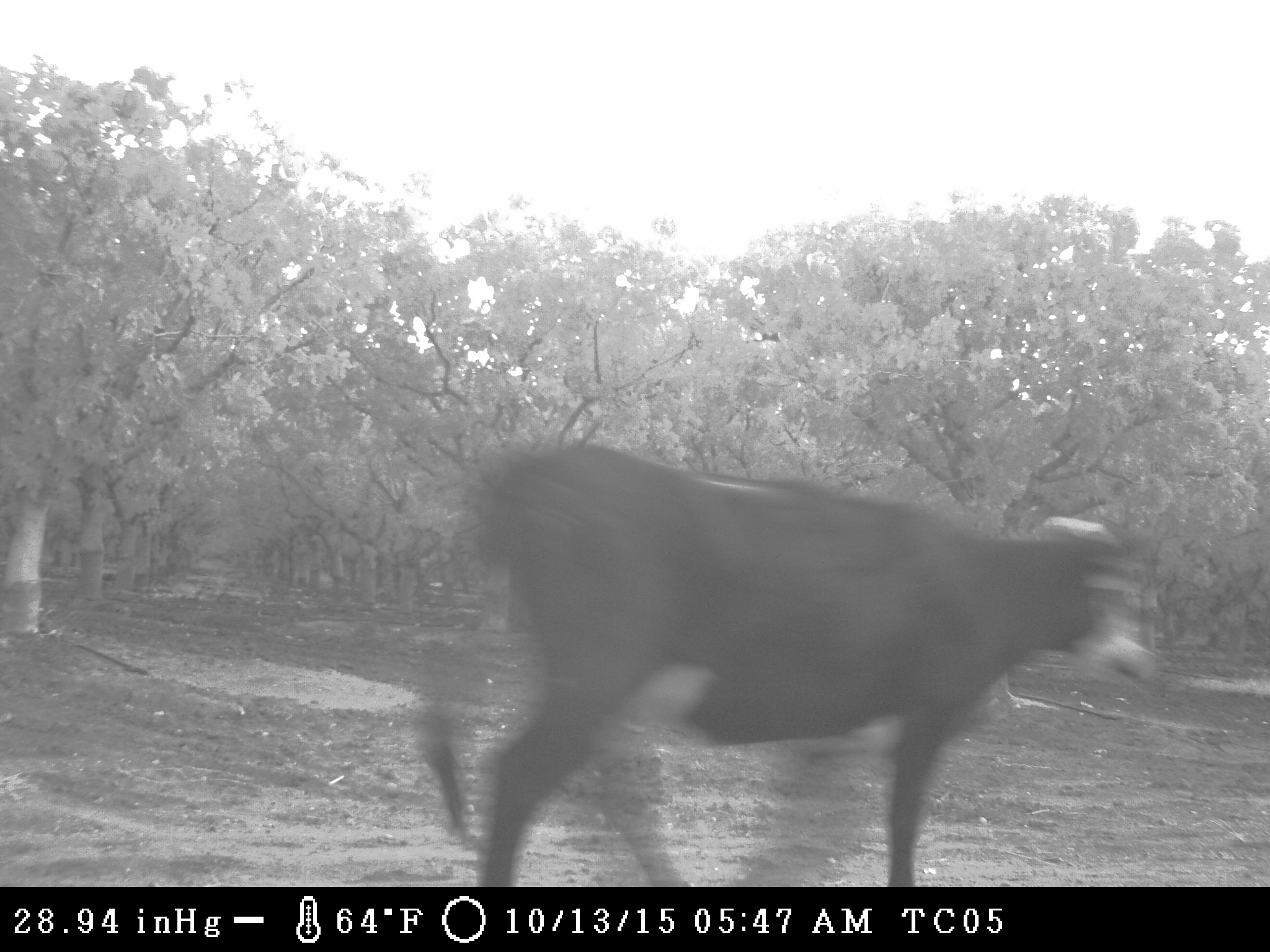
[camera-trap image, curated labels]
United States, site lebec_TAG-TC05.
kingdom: Animalia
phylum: Chordata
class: Mammalia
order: Artiodactyla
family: Bovidae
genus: Bos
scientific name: Bos taurus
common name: domestic cow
Bos taurus (domestic cow).